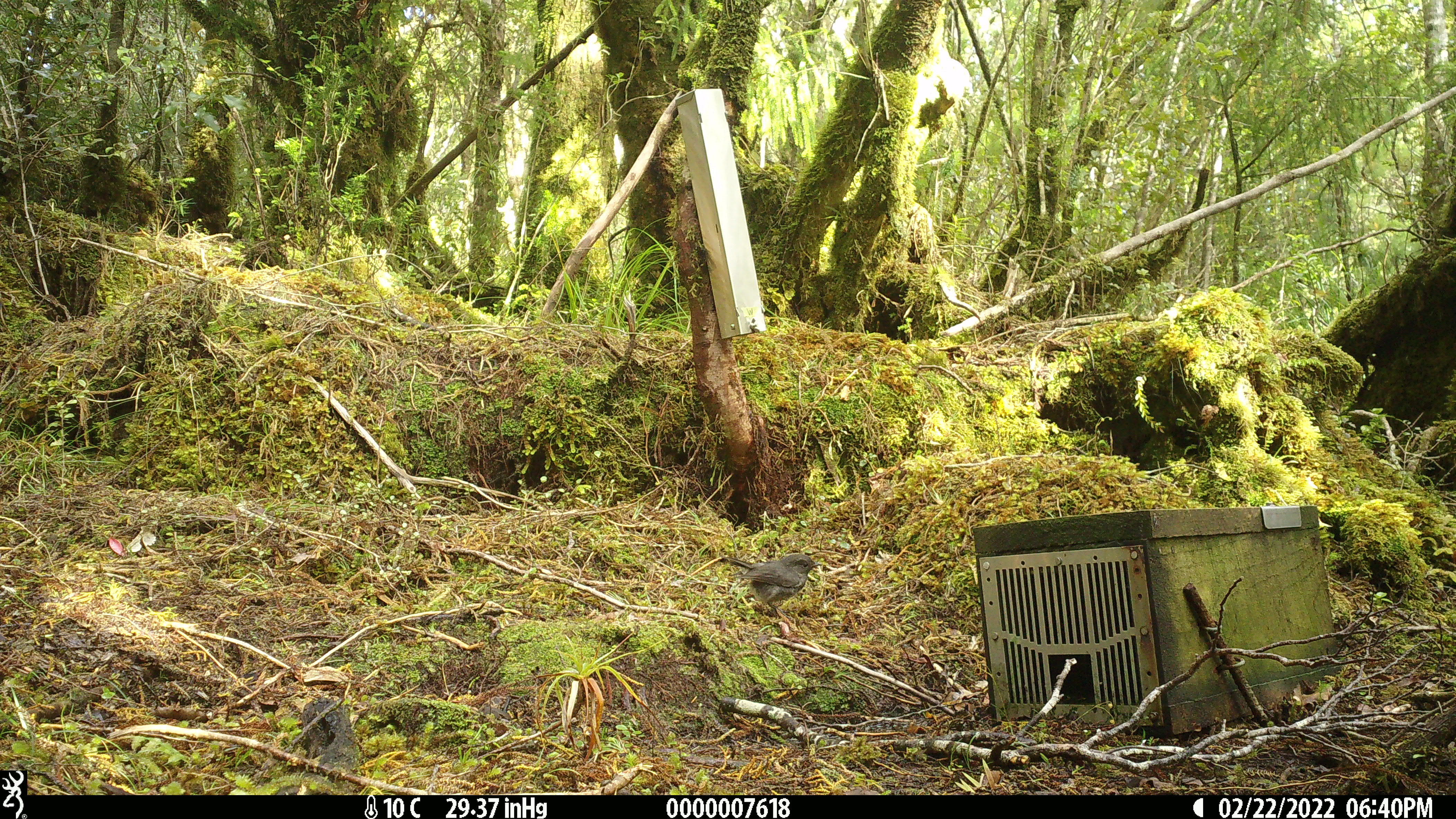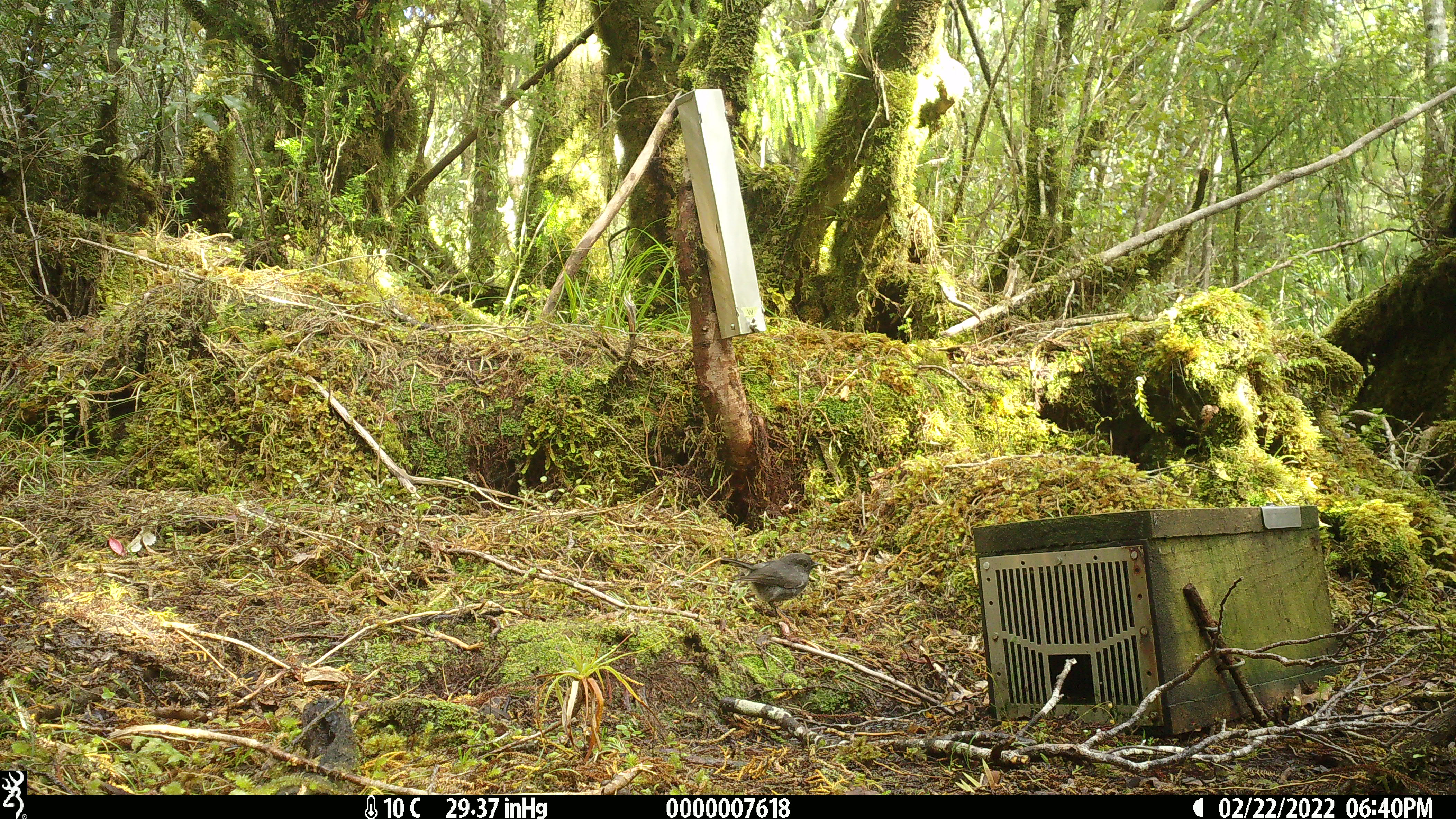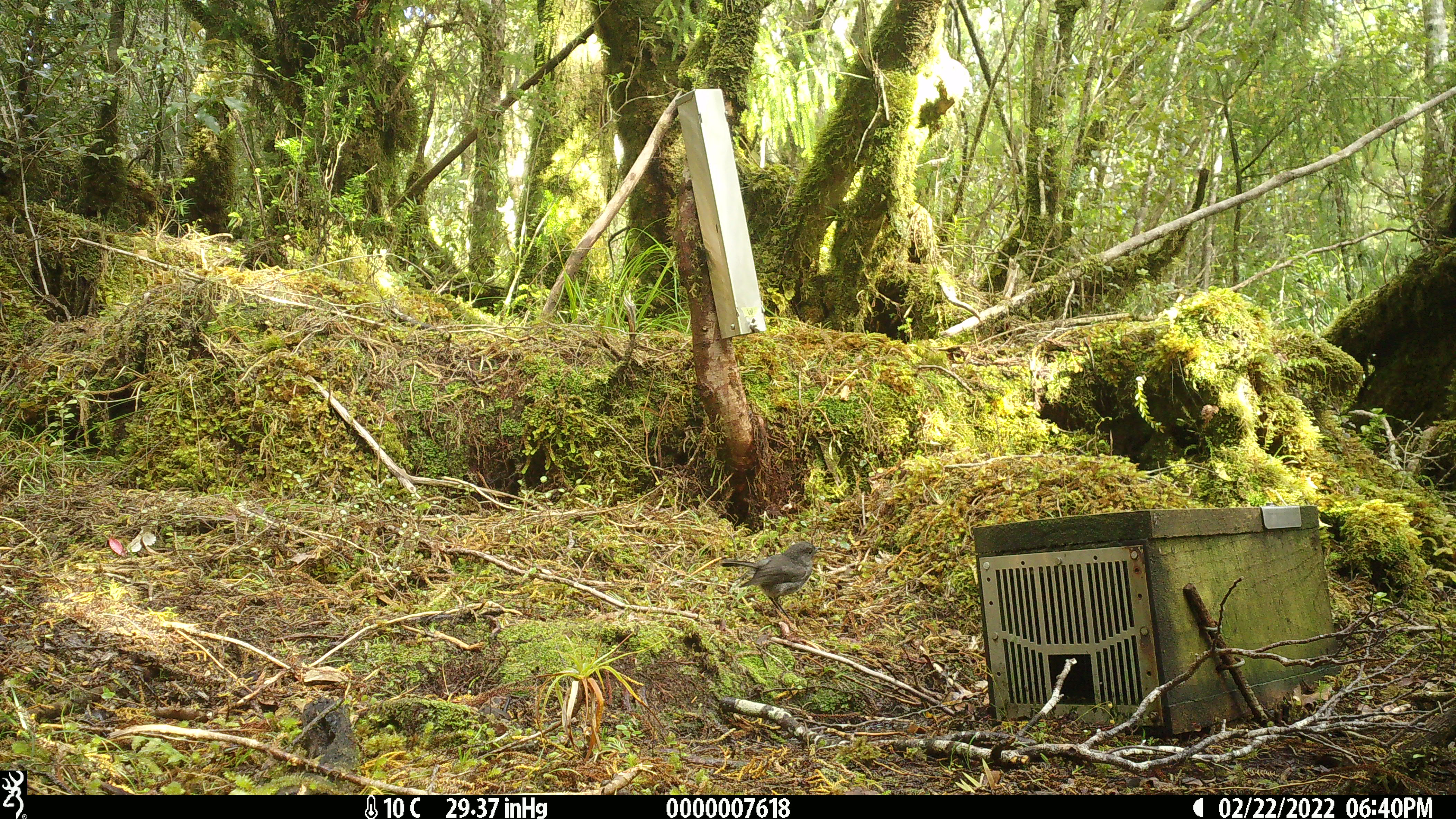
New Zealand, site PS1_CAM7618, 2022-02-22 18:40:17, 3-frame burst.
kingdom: Animalia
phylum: Chordata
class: Aves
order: Passeriformes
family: Petroicidae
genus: Petroica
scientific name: Petroica australis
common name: new zealand robin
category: robin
Robin (new zealand robin) (Petroica australis).